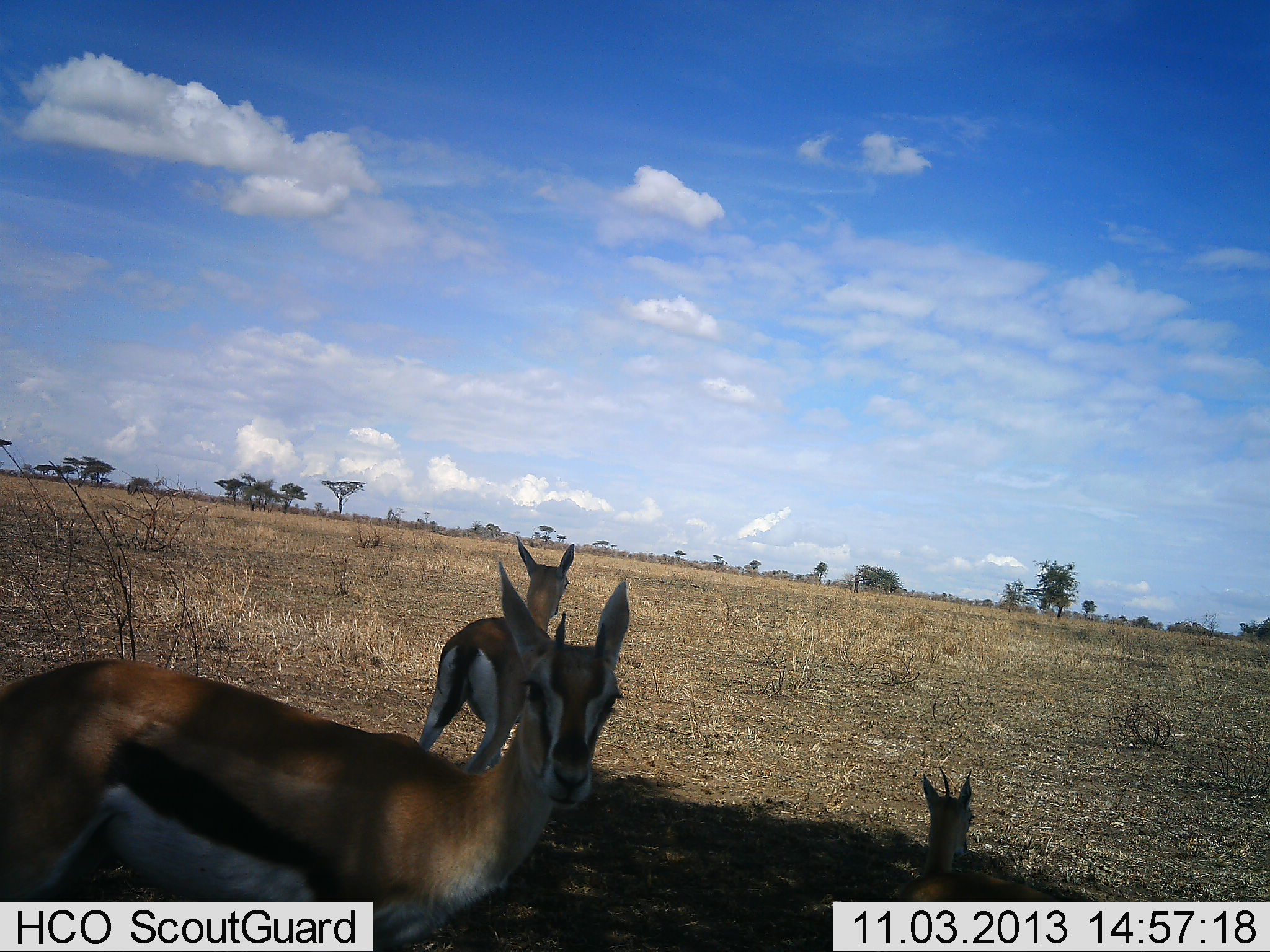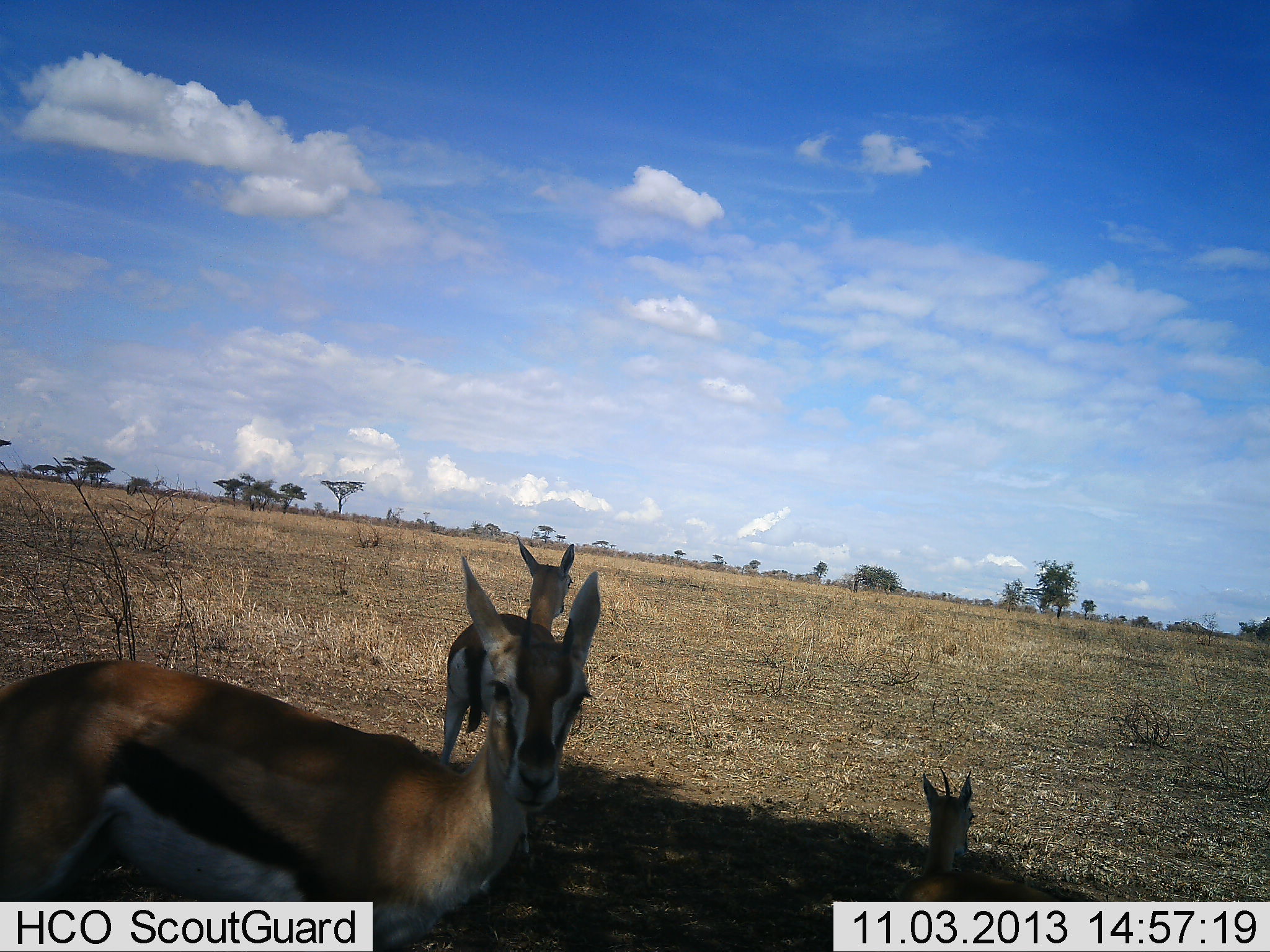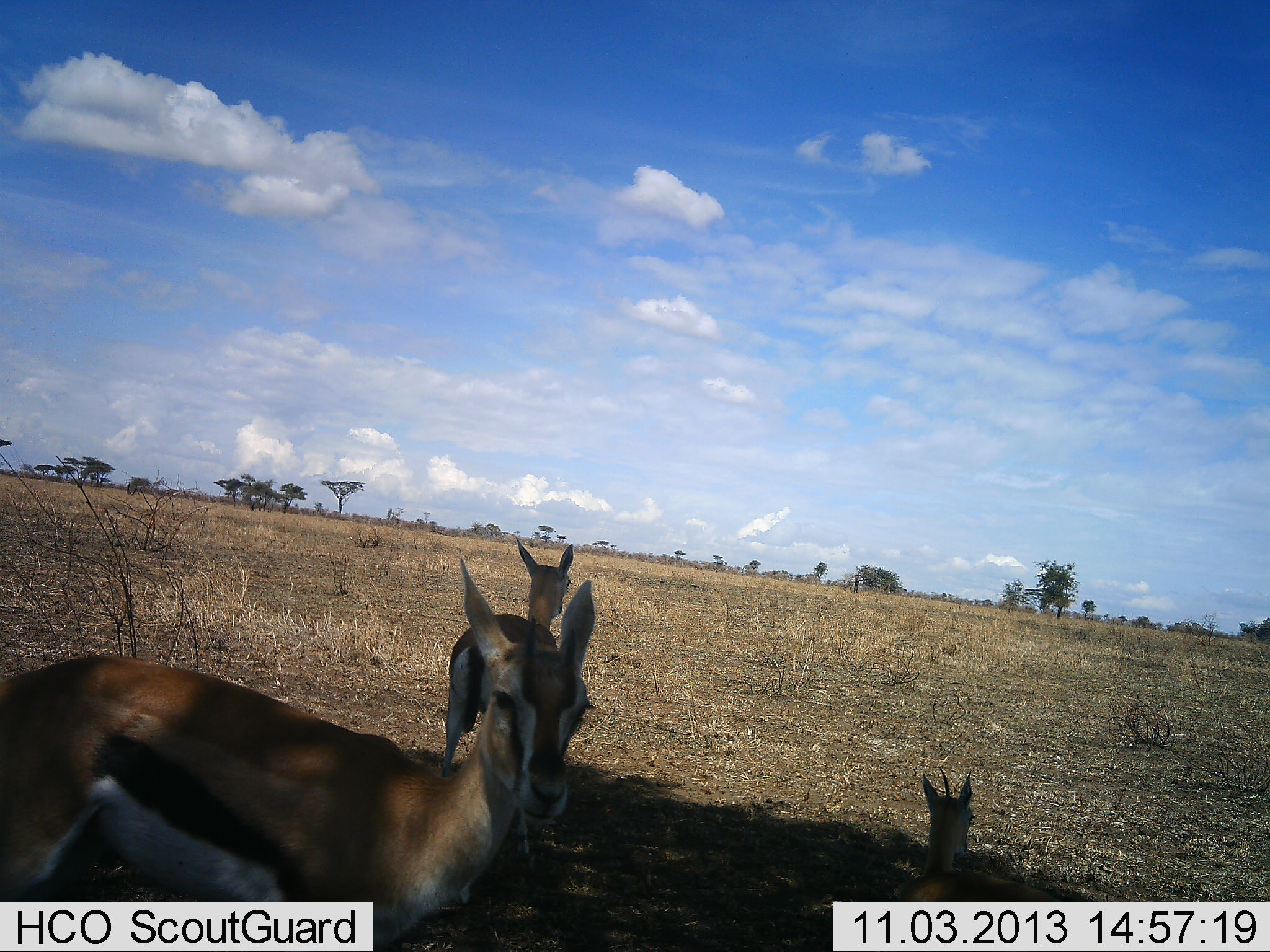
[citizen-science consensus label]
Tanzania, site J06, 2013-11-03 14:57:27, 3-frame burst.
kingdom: Animalia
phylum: Chordata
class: Mammalia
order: Artiodactyla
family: Bovidae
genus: Eudorcas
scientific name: Eudorcas thomsonii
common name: thomson's gazelle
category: gazellethomsons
Gazellethomsons (thomson's gazelle) (Eudorcas thomsonii), count 3. Behavior (volunteer vote fractions): standing 92%, resting 76%, moving 12%, interacting 0%. Young present (vote fraction): 16%. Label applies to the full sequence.